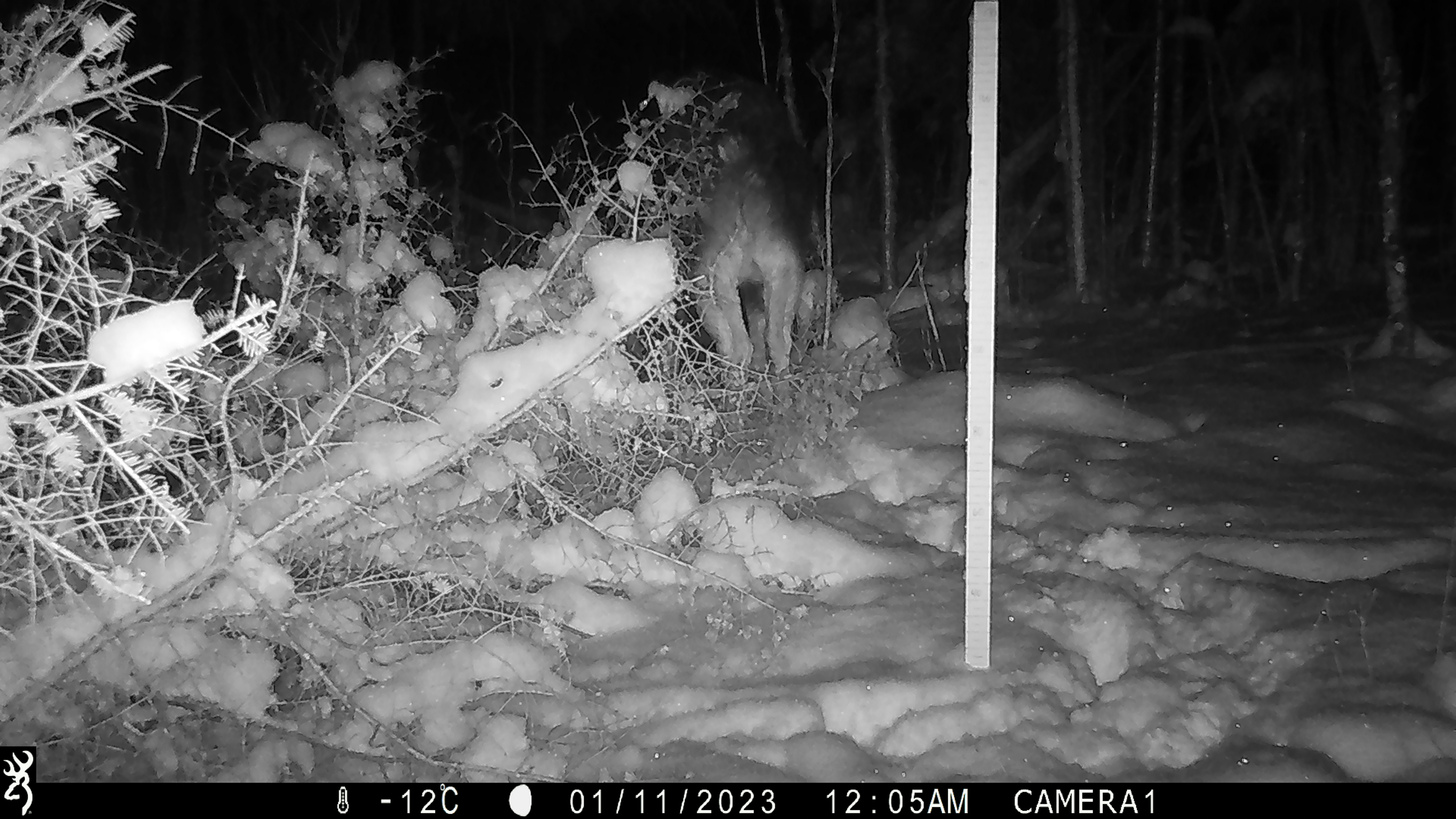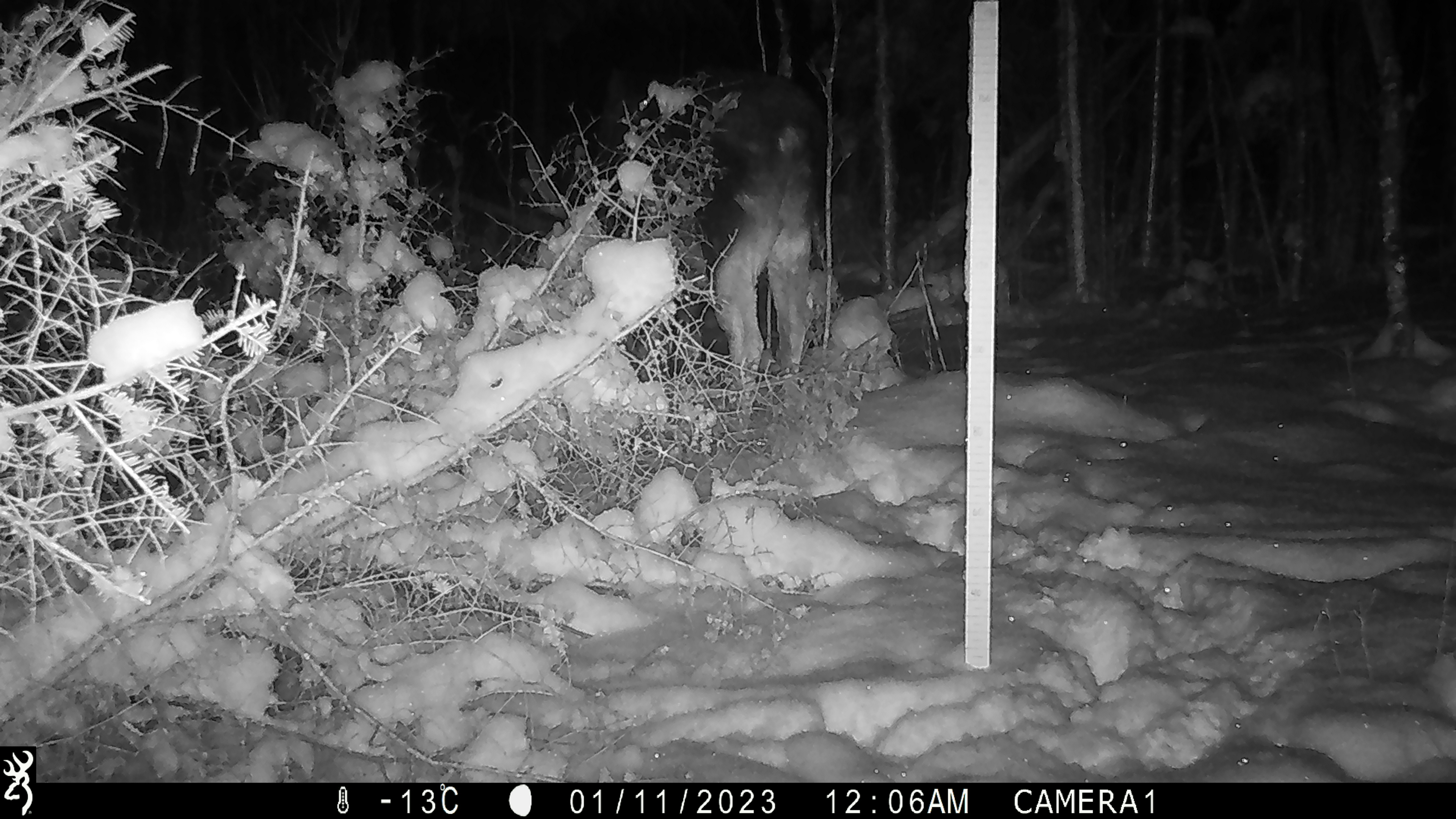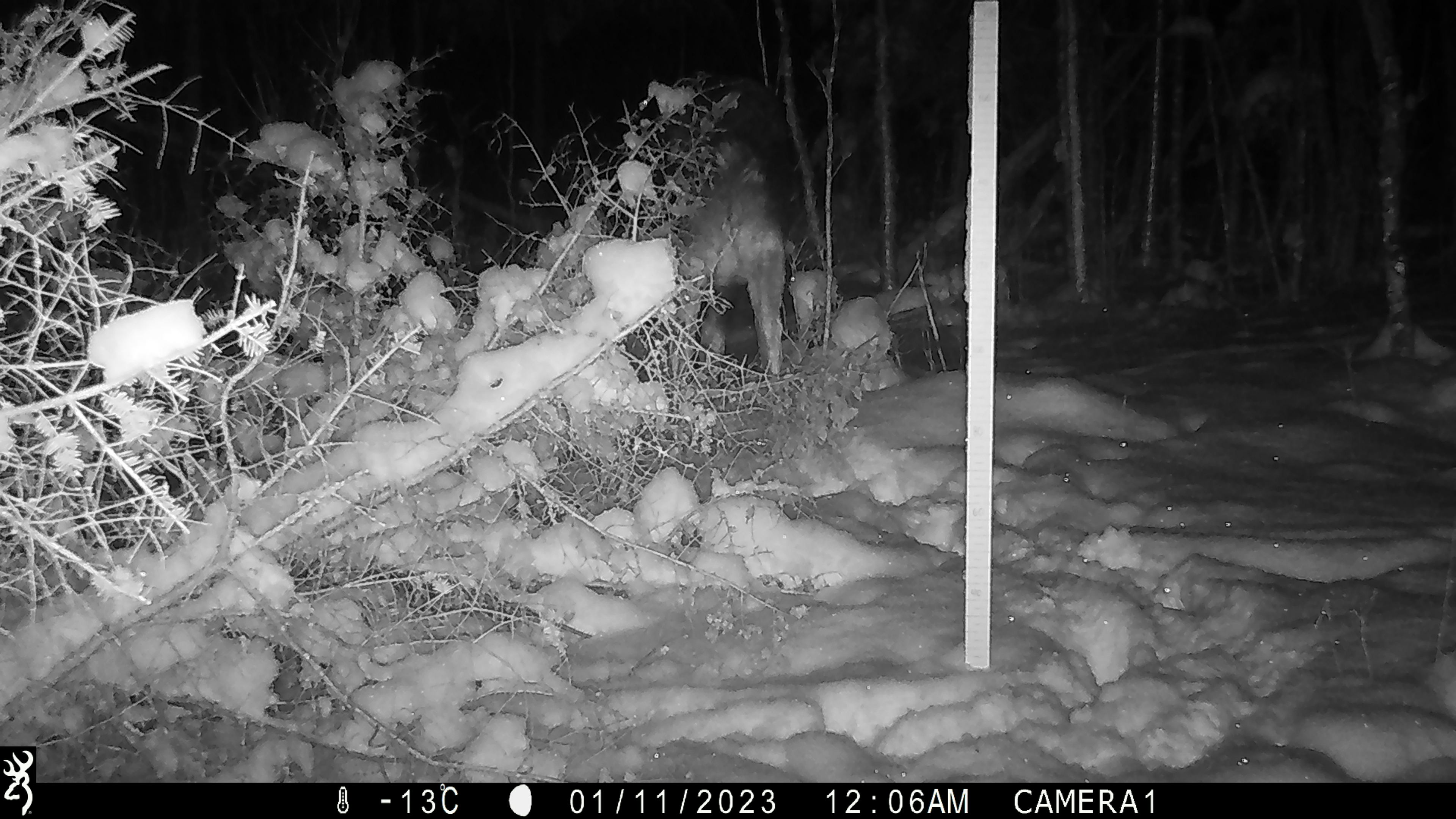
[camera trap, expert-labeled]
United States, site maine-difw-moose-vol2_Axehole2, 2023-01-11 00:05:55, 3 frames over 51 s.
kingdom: Animalia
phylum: Chordata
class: Mammalia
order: Artiodactyla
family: Cervidae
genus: Alces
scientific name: Alces alces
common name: moose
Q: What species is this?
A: Moose (Alces alces).